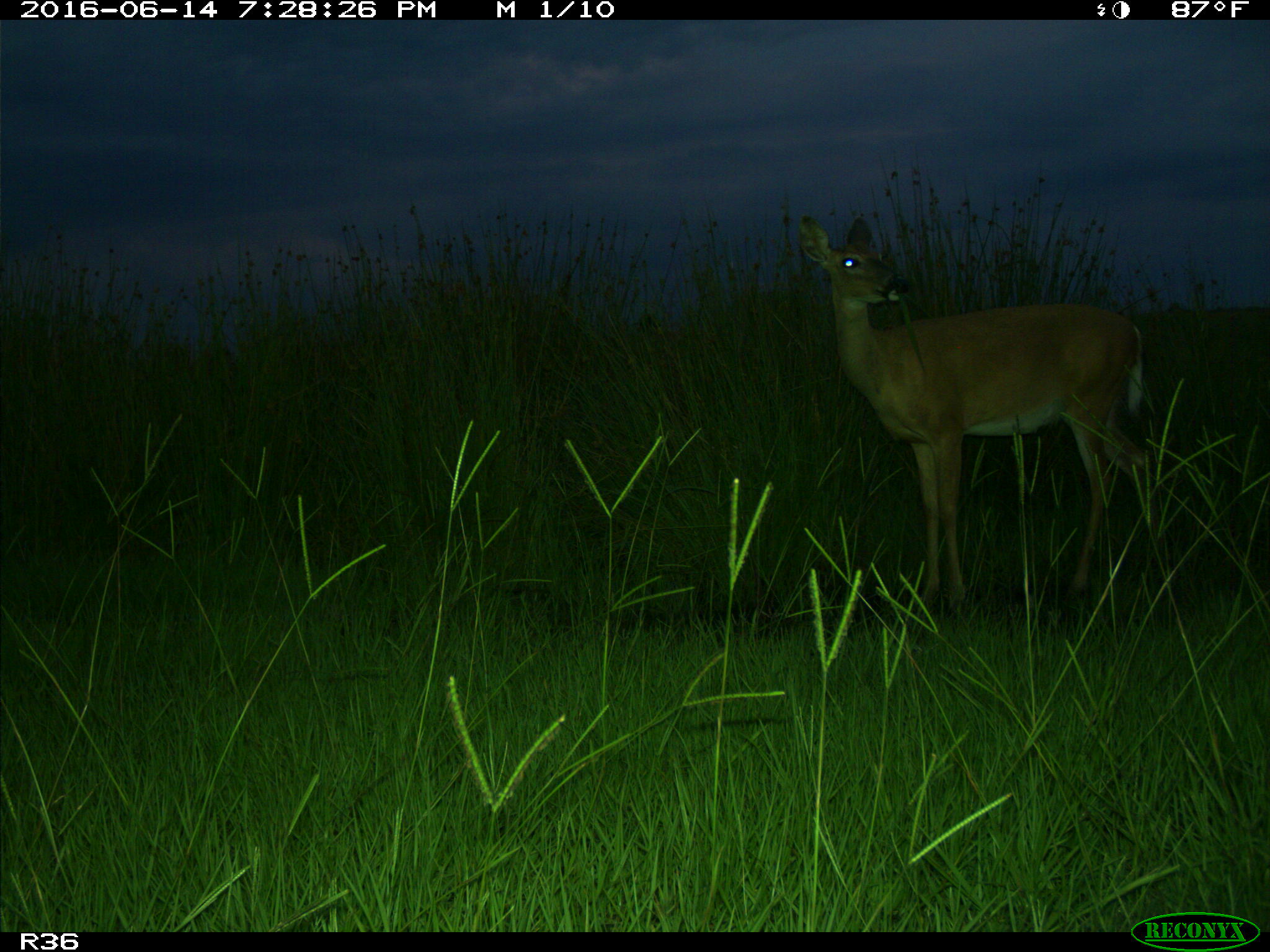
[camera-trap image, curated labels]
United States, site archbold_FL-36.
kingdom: Animalia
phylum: Chordata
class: Mammalia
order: Artiodactyla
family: Cervidae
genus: Odocoileus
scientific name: Odocoileus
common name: deer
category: unidentified deer